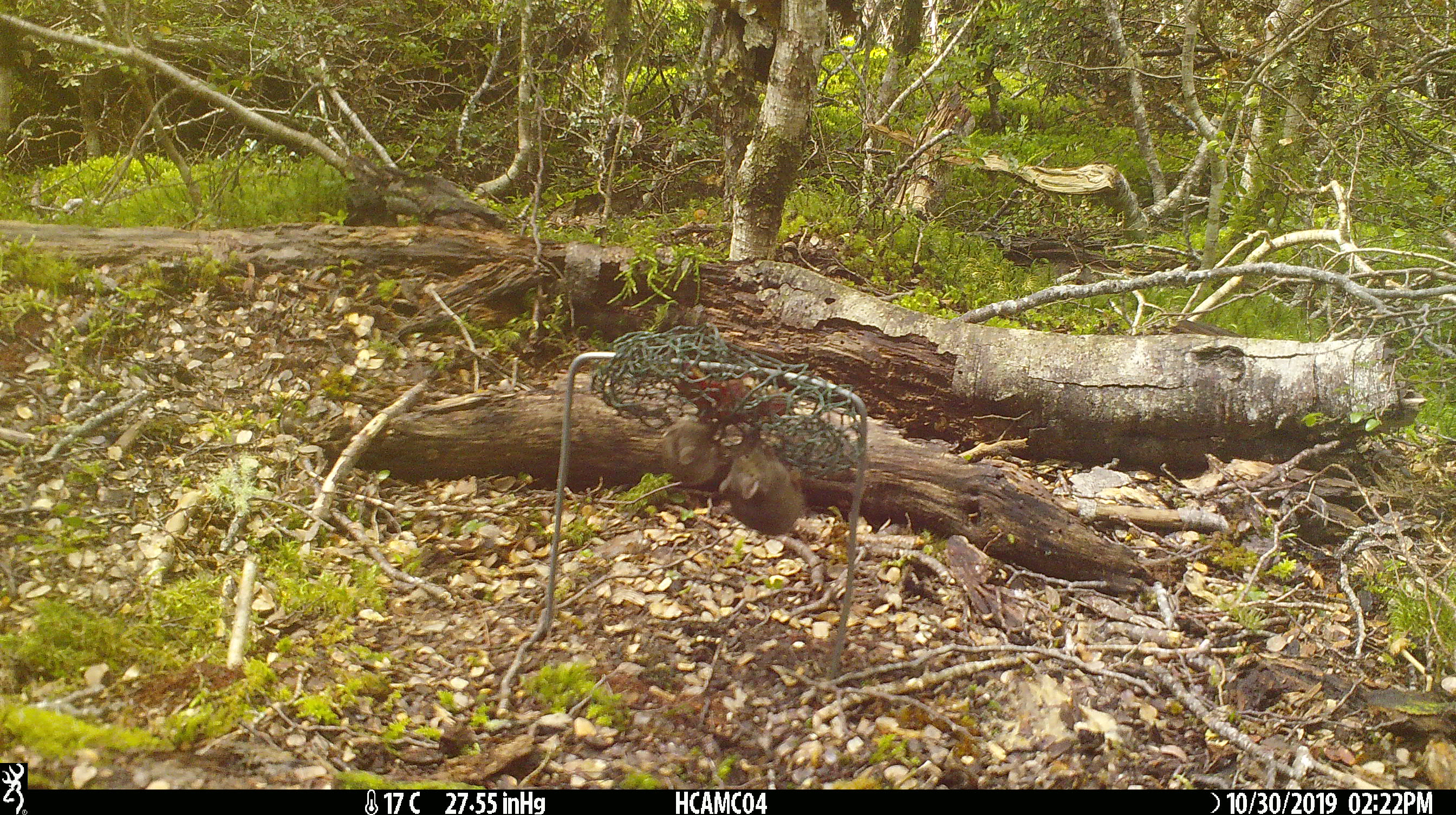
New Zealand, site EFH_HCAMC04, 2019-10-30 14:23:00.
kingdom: Animalia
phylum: Chordata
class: Mammalia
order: Rodentia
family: Muridae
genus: Mus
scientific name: Mus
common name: mouse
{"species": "mouse (Mus)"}